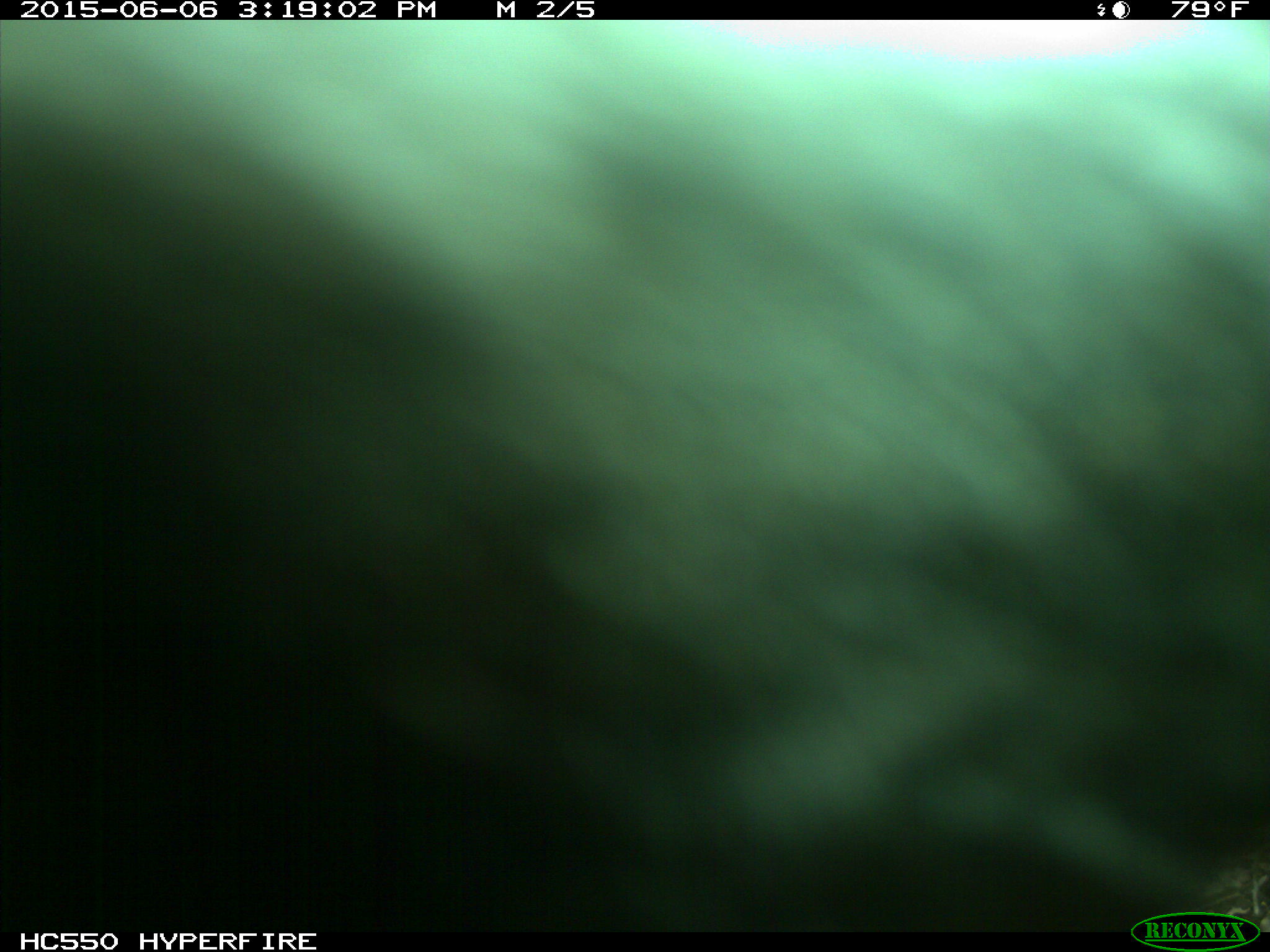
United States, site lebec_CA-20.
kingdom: Animalia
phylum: Chordata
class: Mammalia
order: Artiodactyla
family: Bovidae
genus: Bos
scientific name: Bos taurus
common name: domestic cow